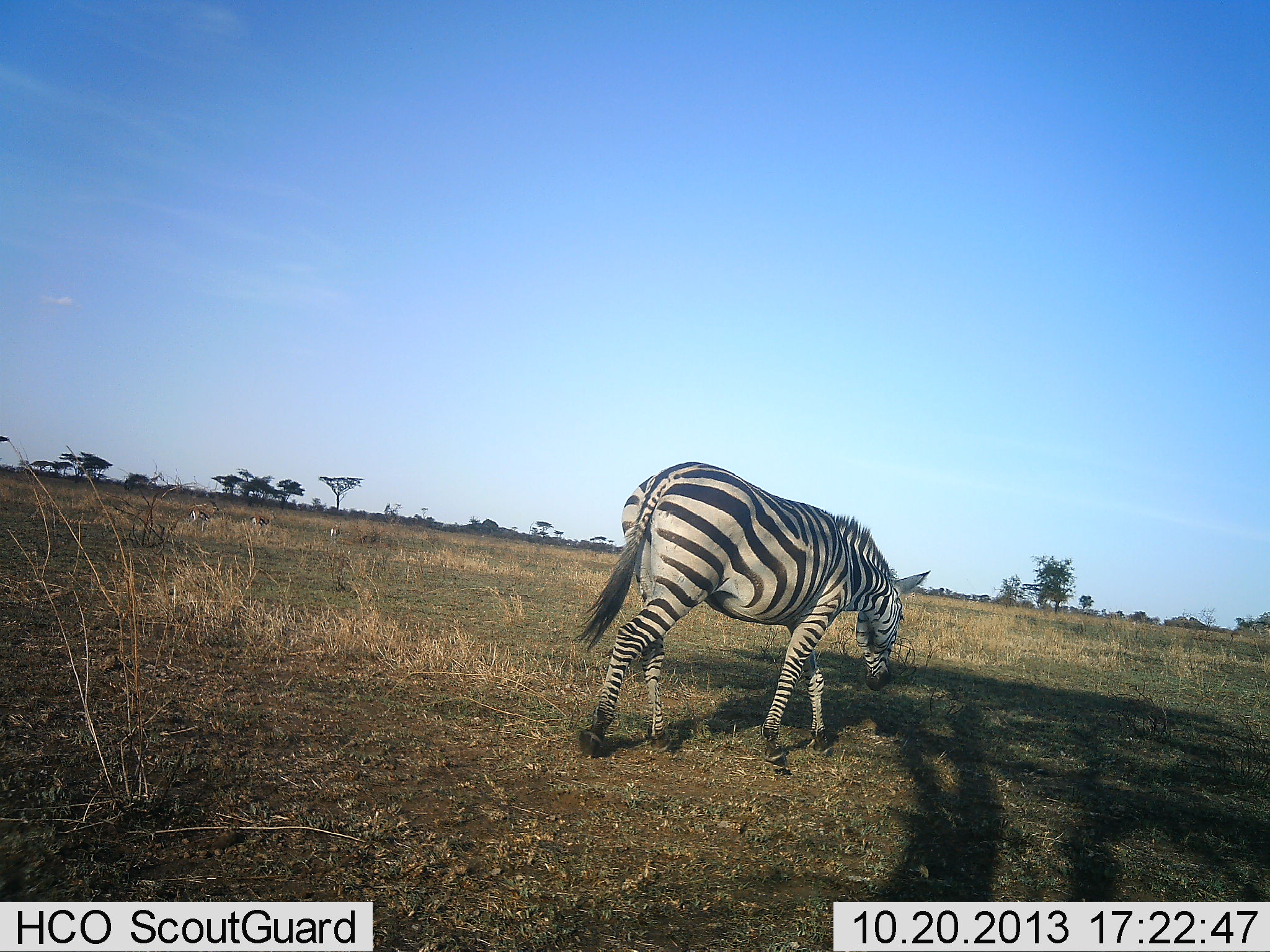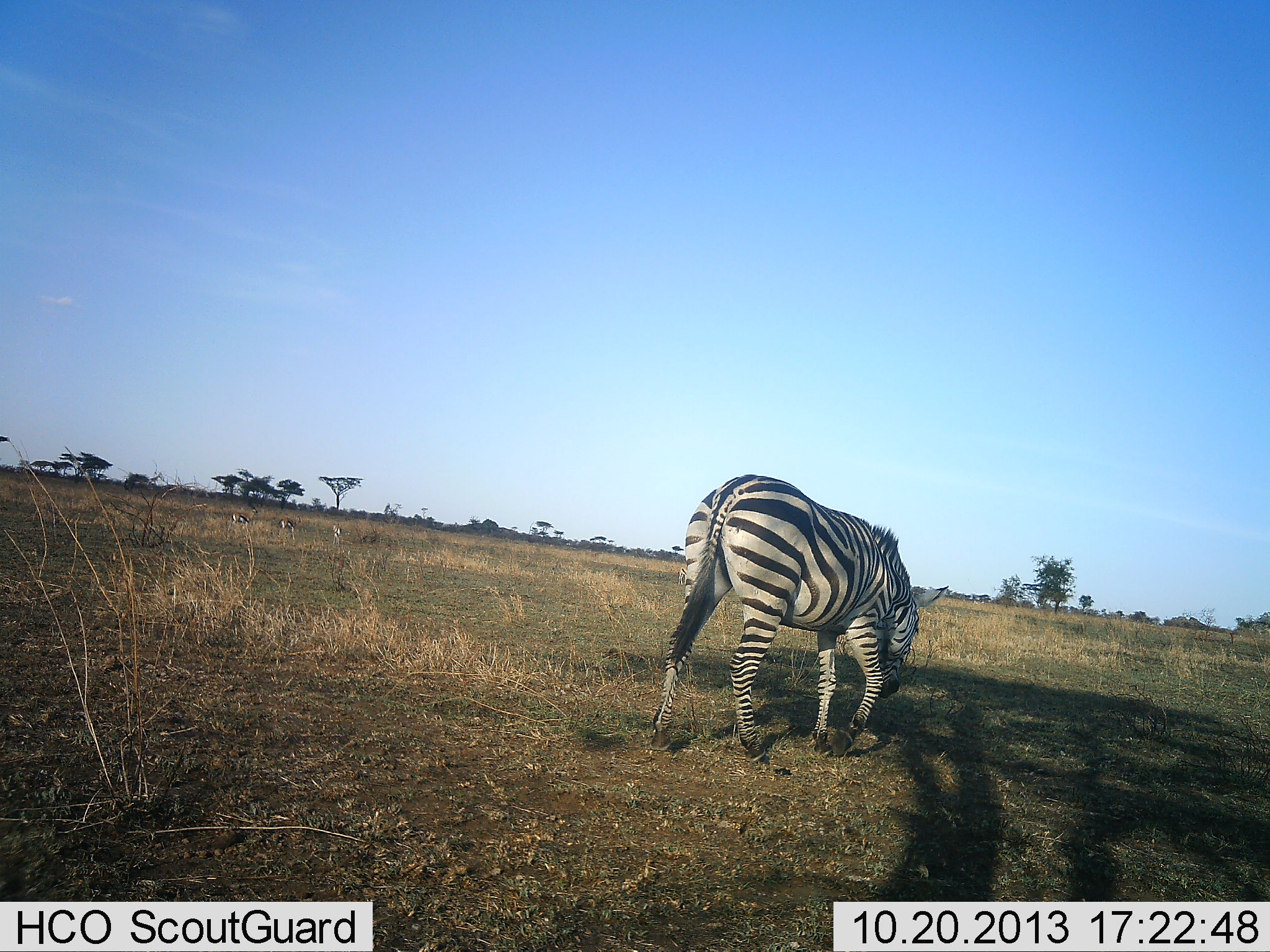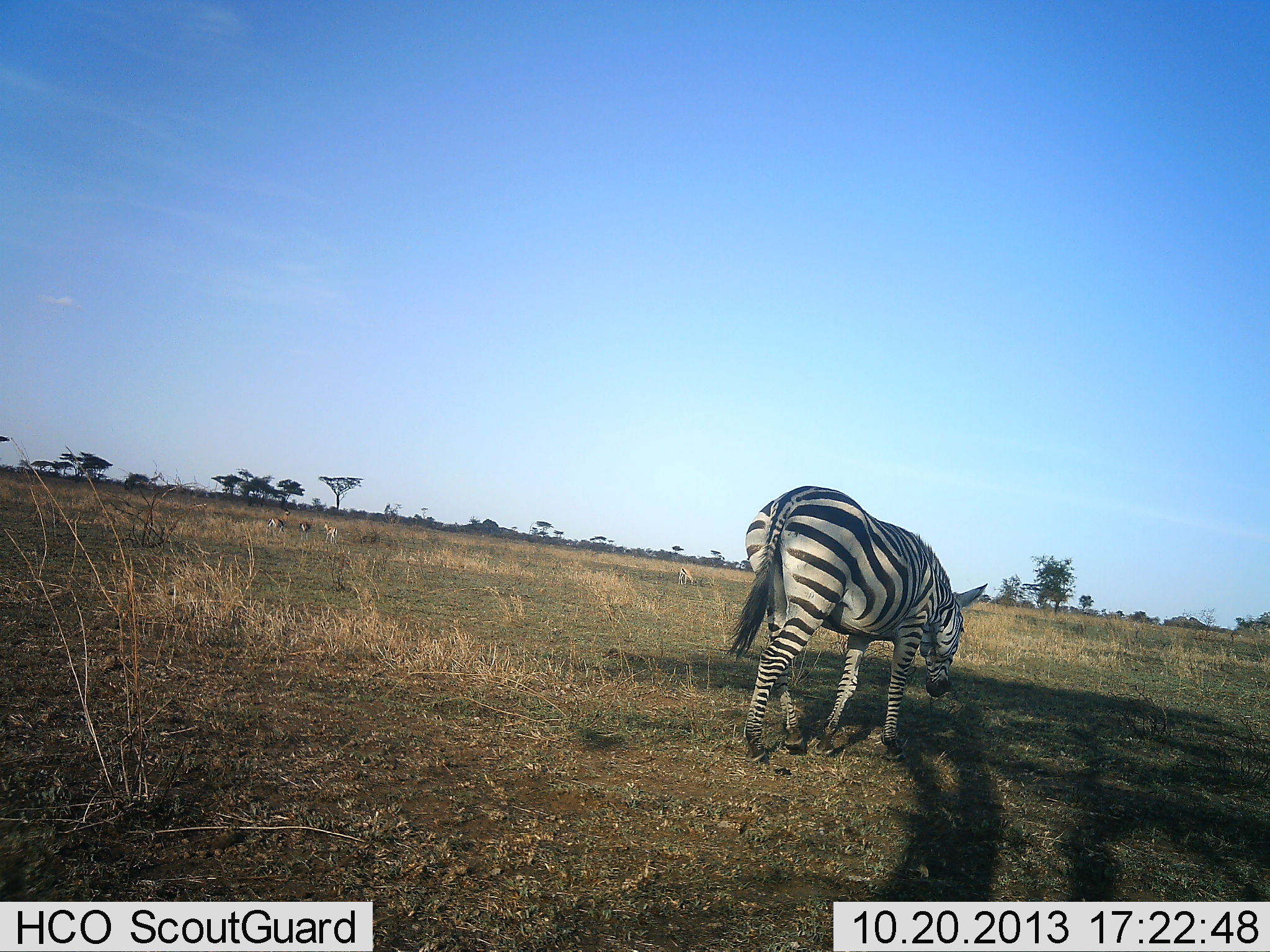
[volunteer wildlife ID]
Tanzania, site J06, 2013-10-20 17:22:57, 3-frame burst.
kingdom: Animalia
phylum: Chordata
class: Mammalia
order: Perissodactyla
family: Equidae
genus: Equus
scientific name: Equus quagga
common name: plains zebra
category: zebra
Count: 1.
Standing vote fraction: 12%.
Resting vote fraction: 0%.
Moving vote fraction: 71%.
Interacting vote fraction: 0%.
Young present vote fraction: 0%.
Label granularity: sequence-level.